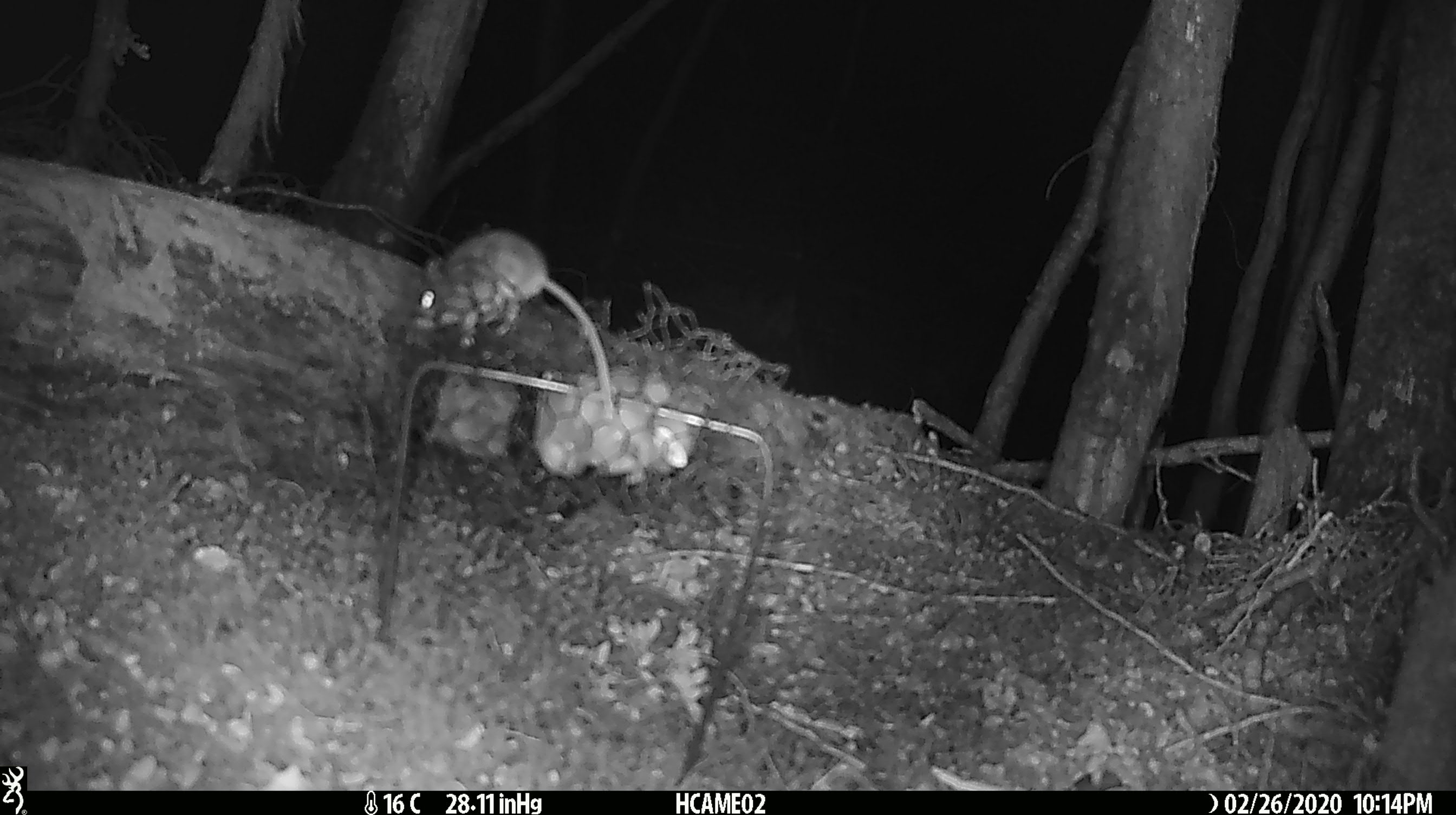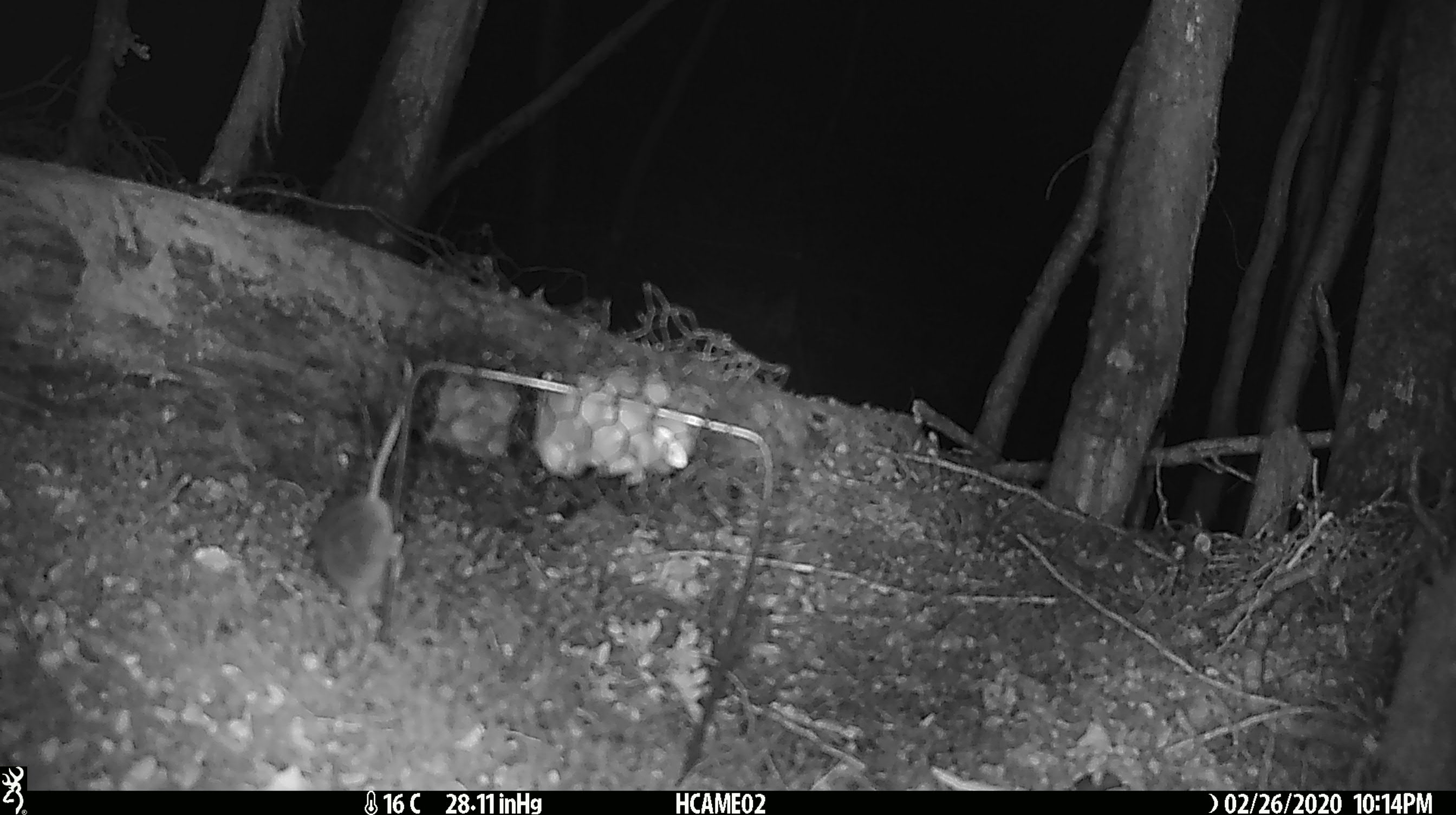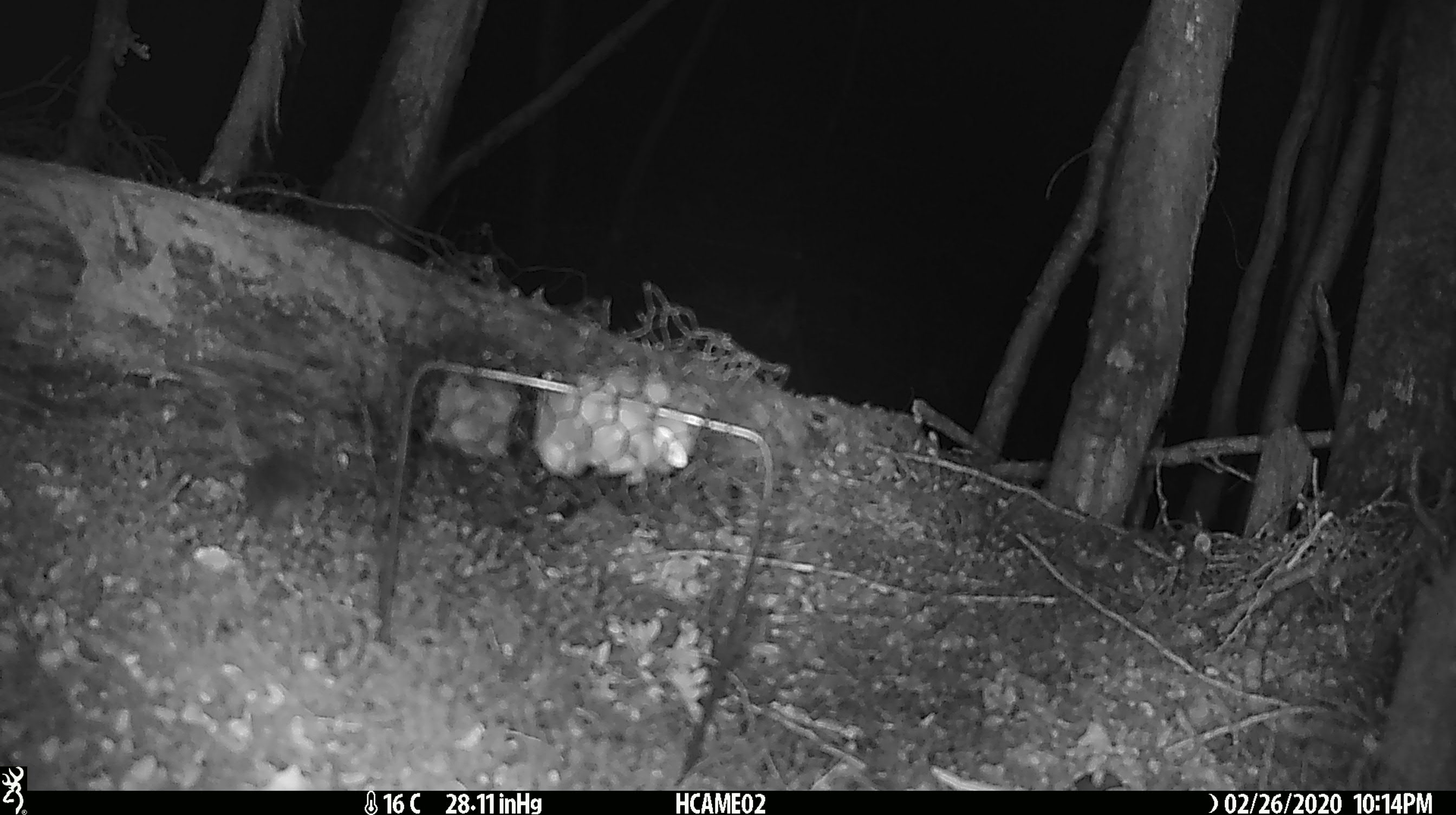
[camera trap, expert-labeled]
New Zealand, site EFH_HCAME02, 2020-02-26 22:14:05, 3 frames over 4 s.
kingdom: Animalia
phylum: Chordata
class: Mammalia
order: Rodentia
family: Muridae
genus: Mus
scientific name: Mus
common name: mouse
Mouse (Mus).